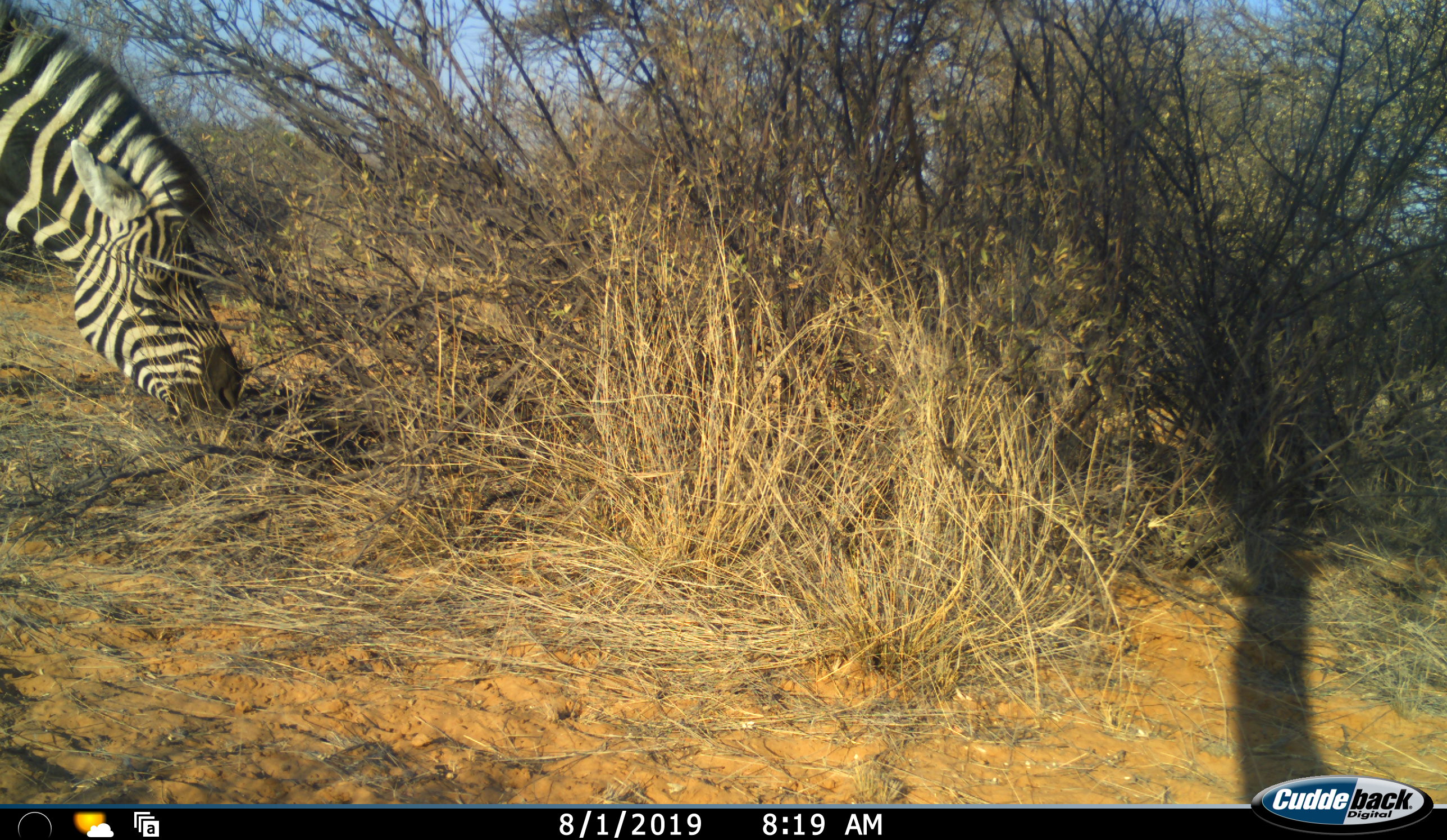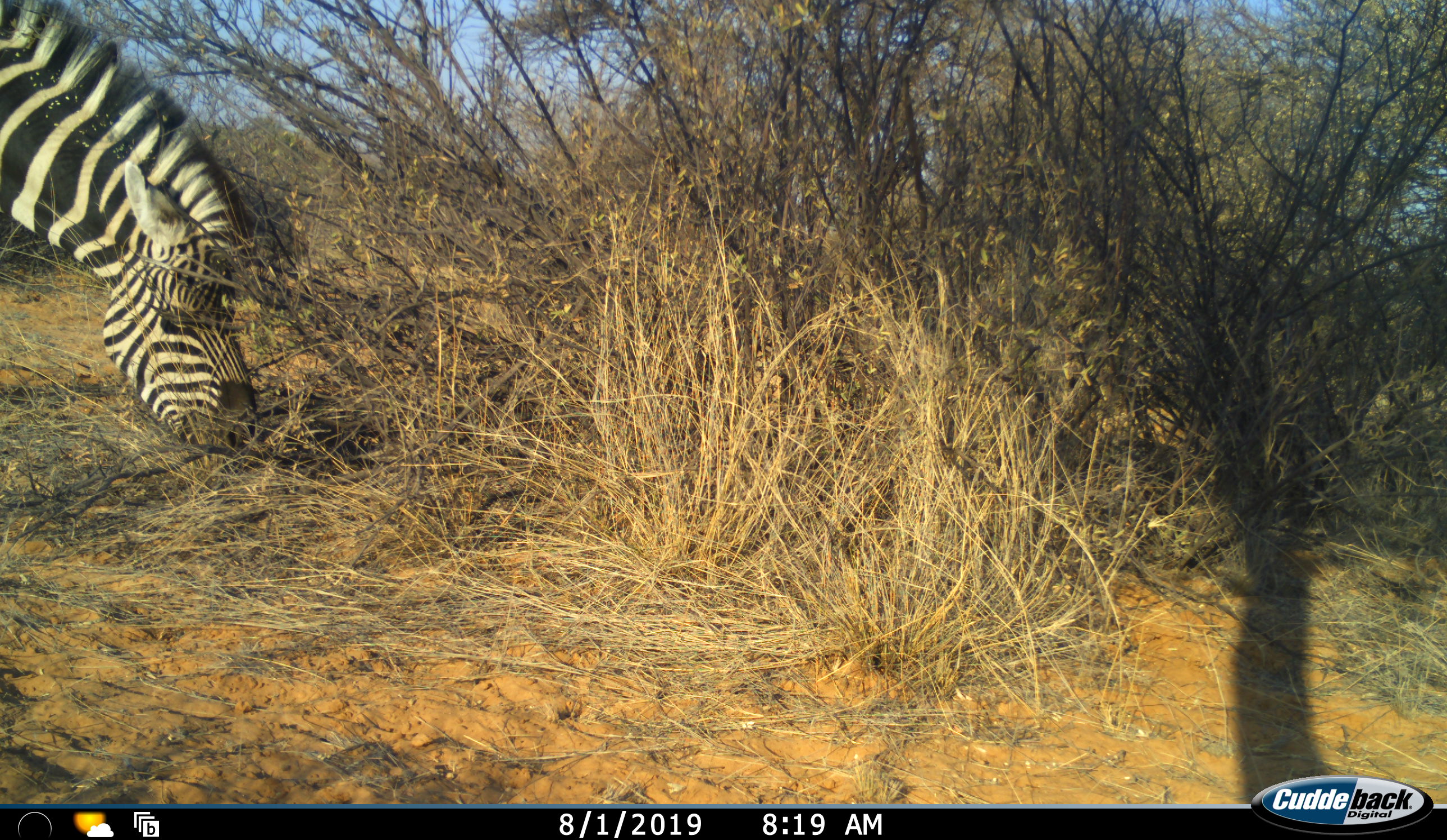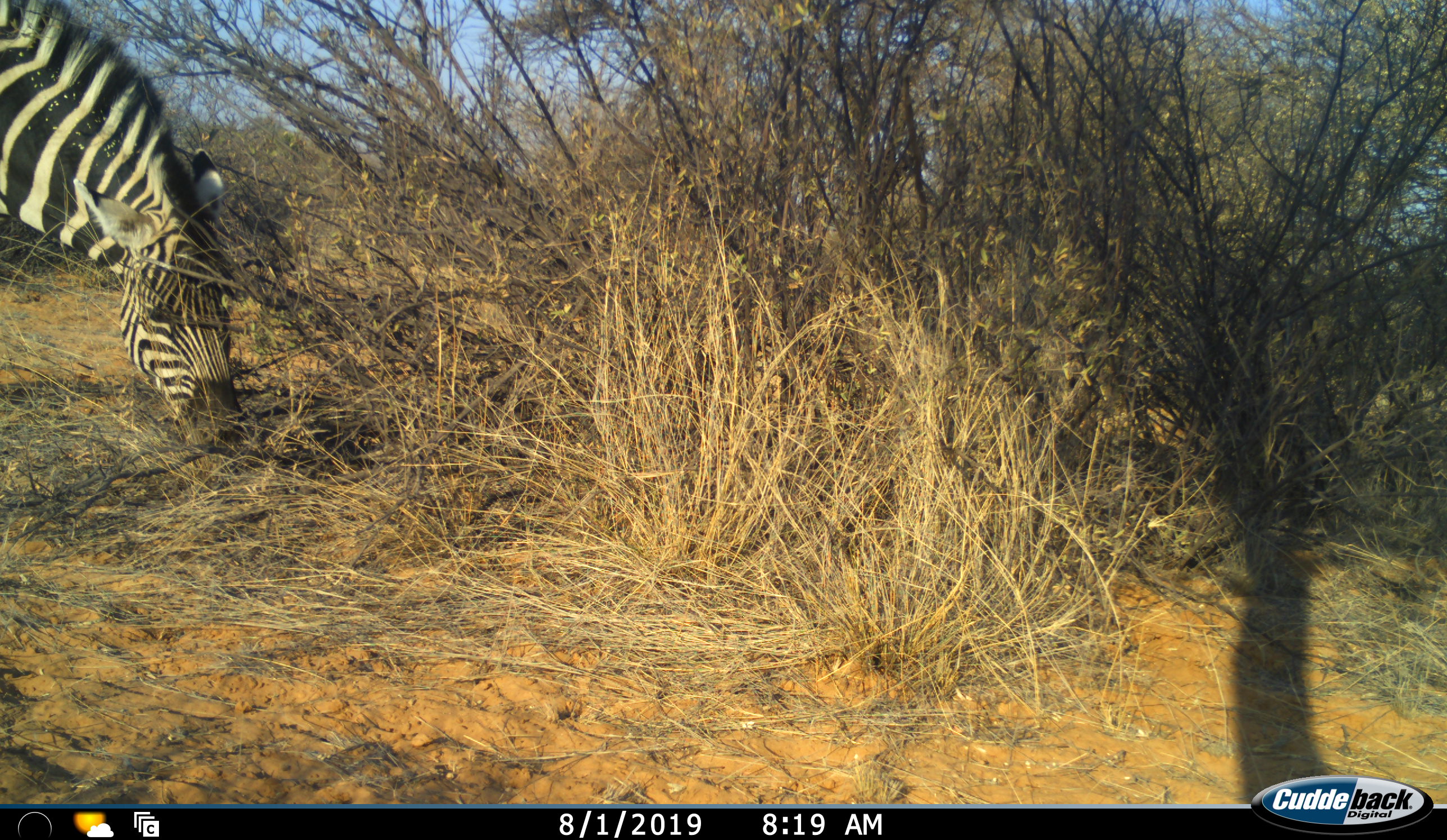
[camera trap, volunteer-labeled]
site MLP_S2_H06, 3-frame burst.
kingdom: Animalia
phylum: Chordata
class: Mammalia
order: Perissodactyla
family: Equidae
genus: Equus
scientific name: Equus quagga burchellii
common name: burchell's zebra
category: zebraburchells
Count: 1.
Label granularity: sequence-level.